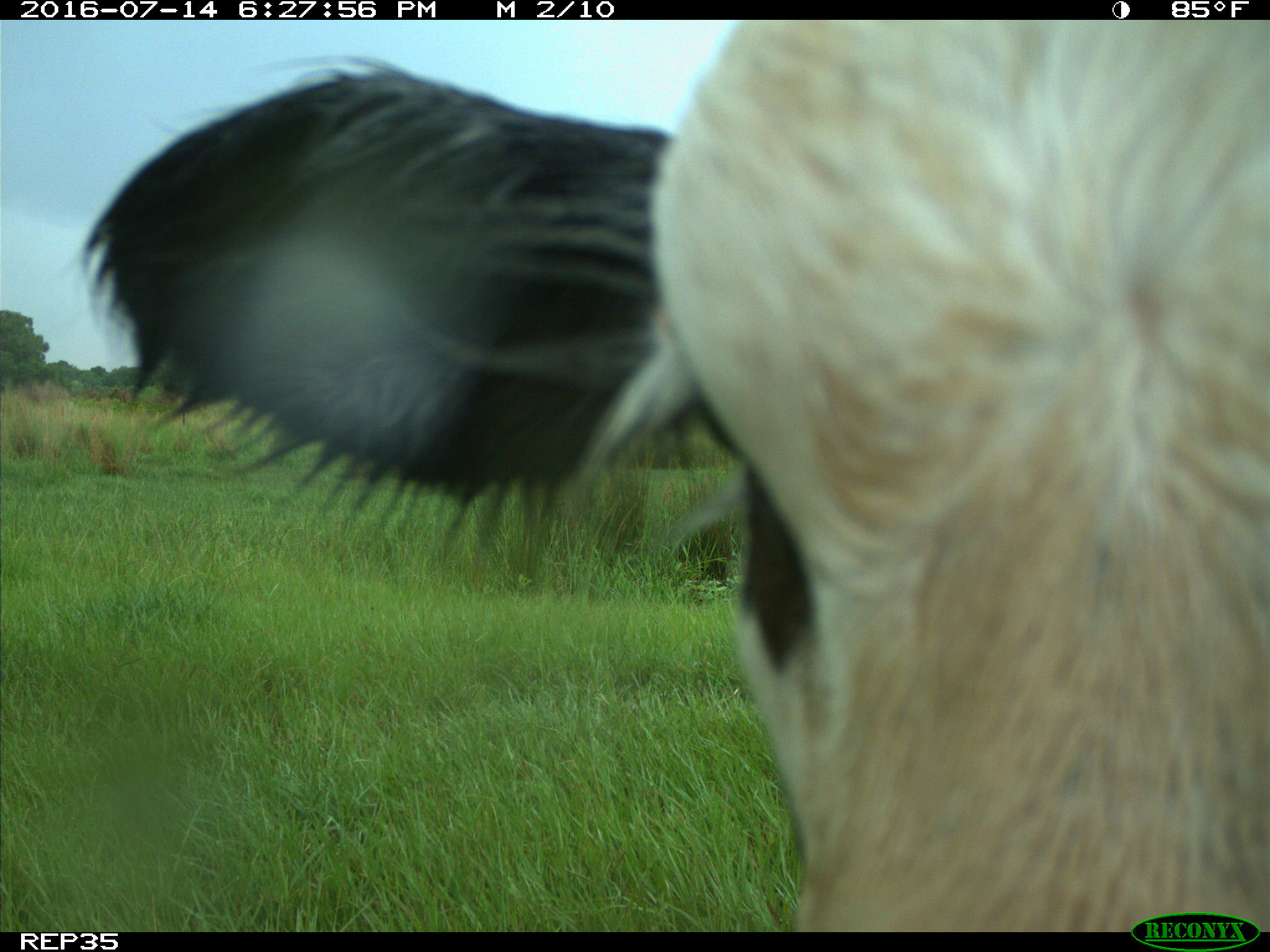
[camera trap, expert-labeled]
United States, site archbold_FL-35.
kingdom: Animalia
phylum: Chordata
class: Mammalia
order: Artiodactyla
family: Bovidae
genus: Bos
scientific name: Bos taurus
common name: domestic cow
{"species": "Bos taurus (domestic cow)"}